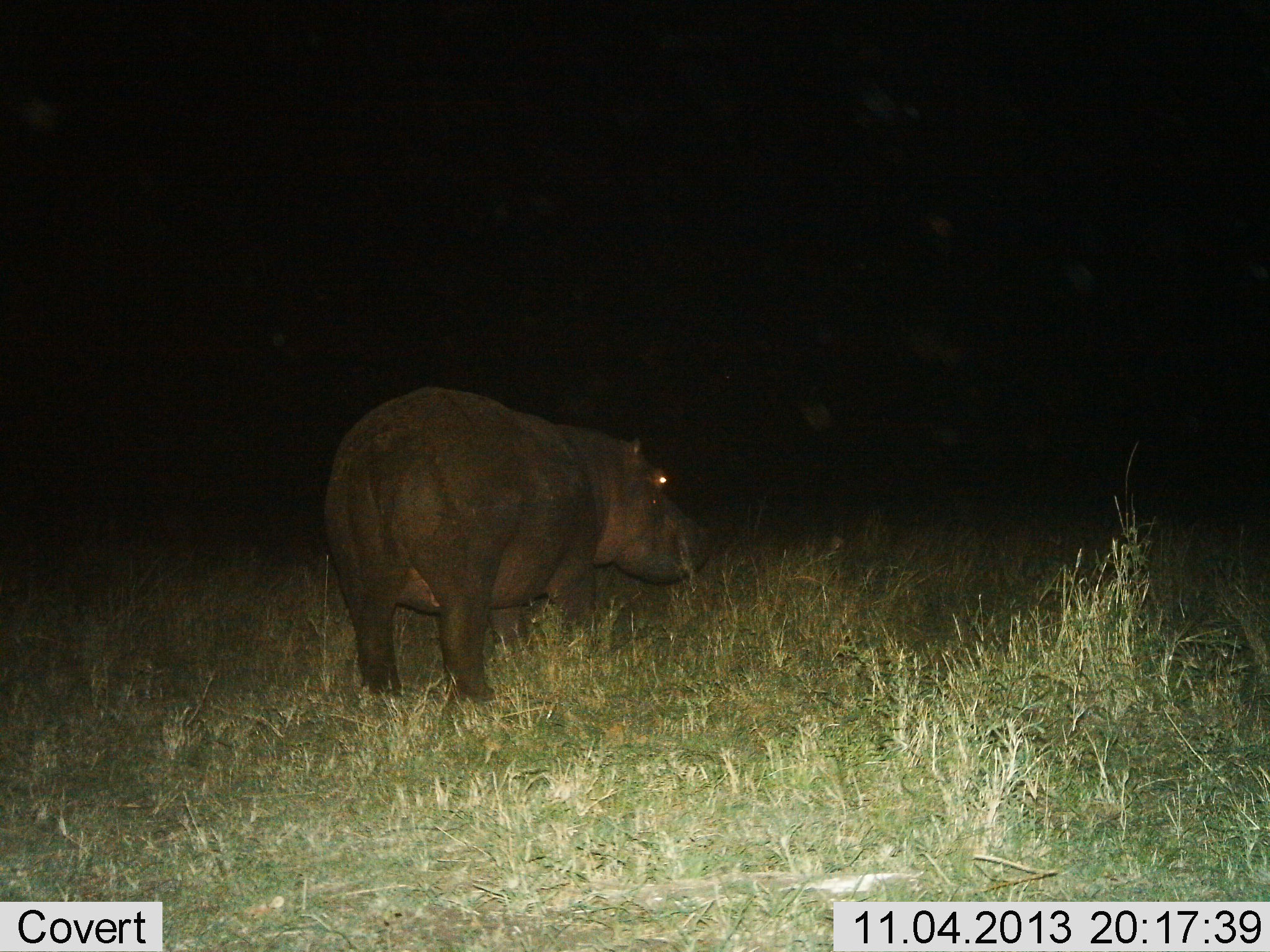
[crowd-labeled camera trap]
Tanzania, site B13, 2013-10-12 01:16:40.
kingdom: Animalia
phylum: Chordata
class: Mammalia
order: Artiodactyla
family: Hippopotamidae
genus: Hippopotamus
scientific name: Hippopotamus amphibius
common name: hippopotamus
Hippopotamus (Hippopotamus amphibius), count 1. Behavior (volunteer vote fractions): standing 80%, resting 0%, moving 14%, interacting 0%. Young present (vote fraction): 0%. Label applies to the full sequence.